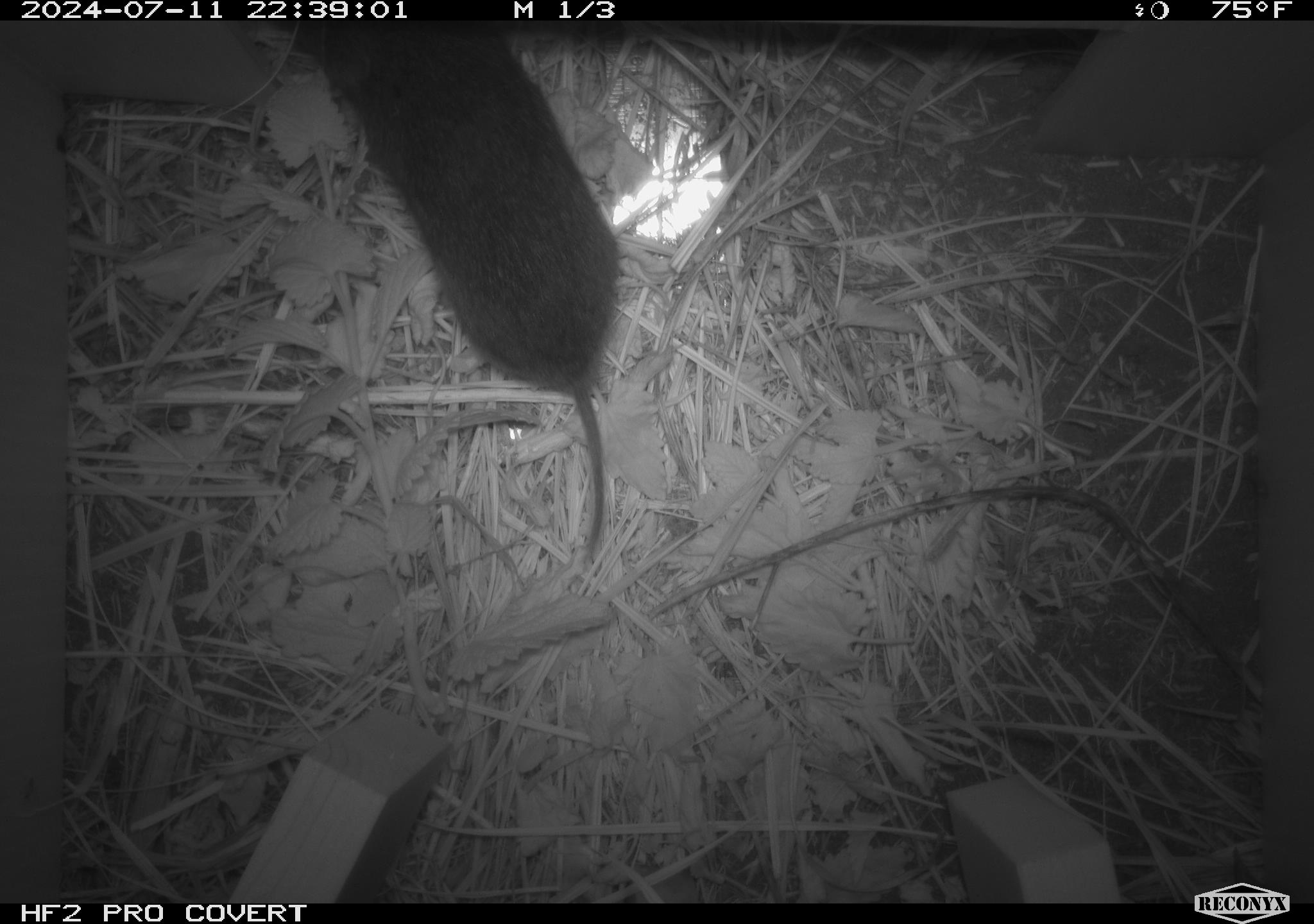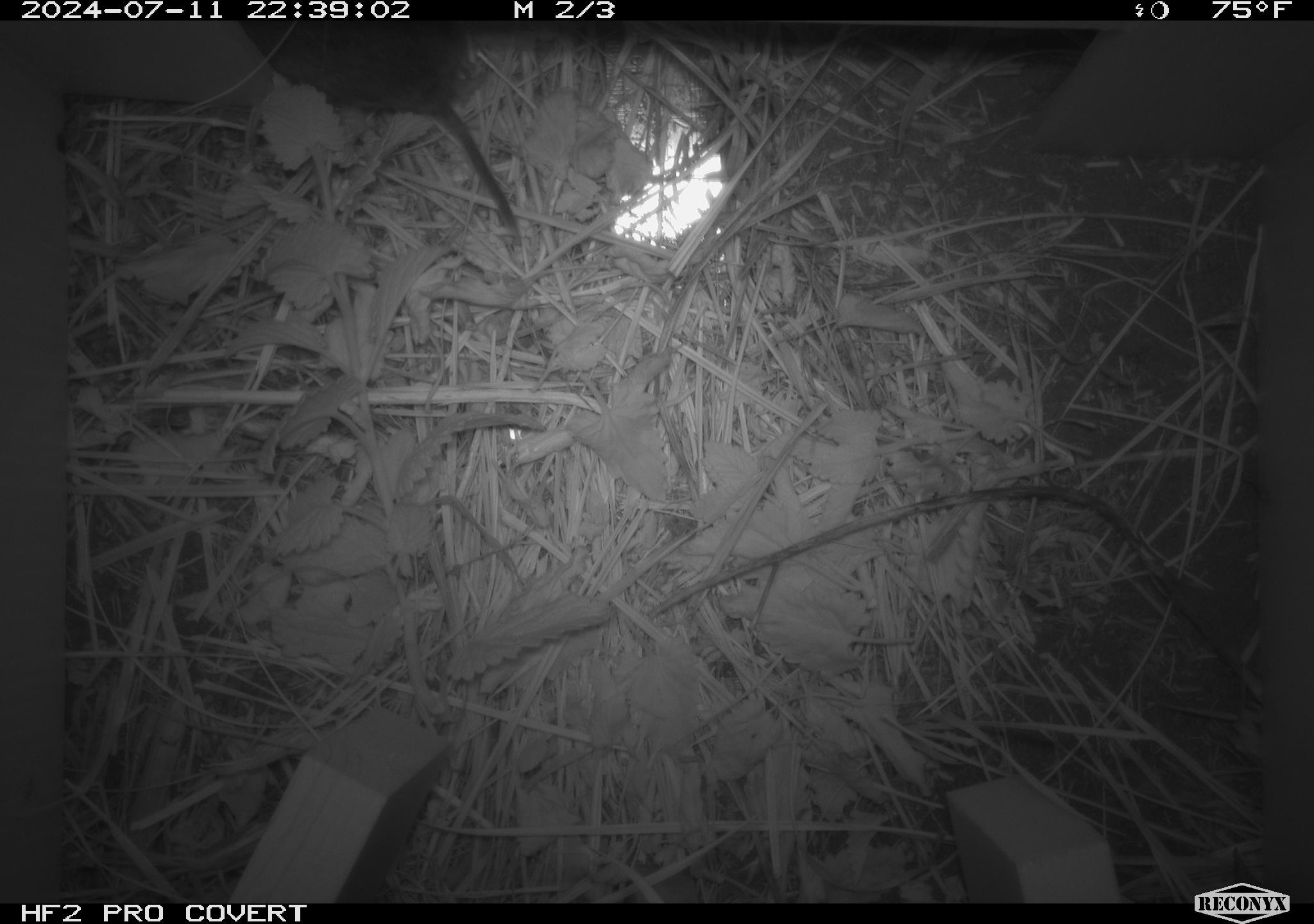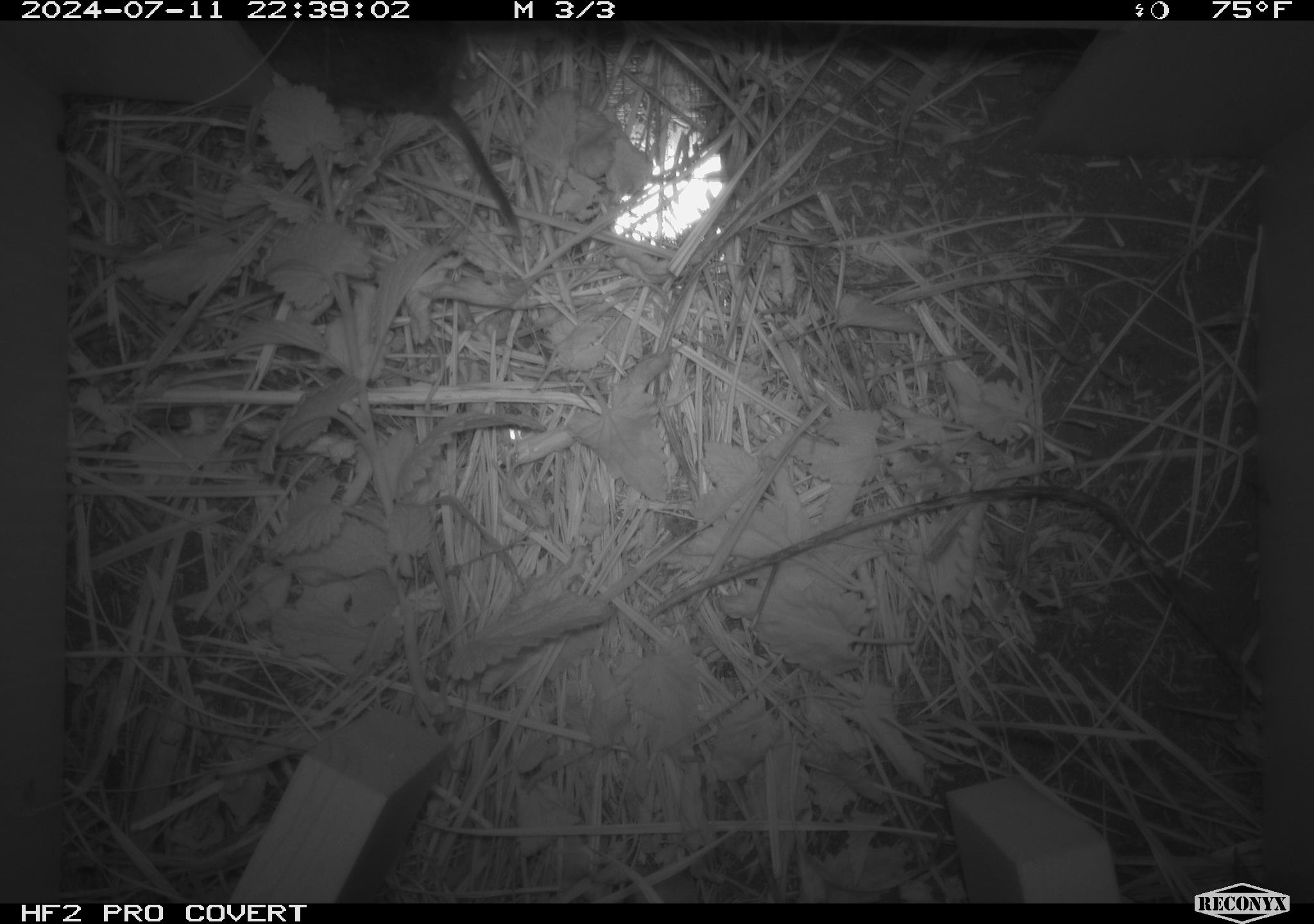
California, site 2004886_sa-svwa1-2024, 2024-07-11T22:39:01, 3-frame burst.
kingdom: Animalia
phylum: Chordata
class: Mammalia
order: Rodentia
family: Cricetidae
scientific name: Arvicolinae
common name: voles, lemmings, and muskrats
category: arvicolinae subfamily